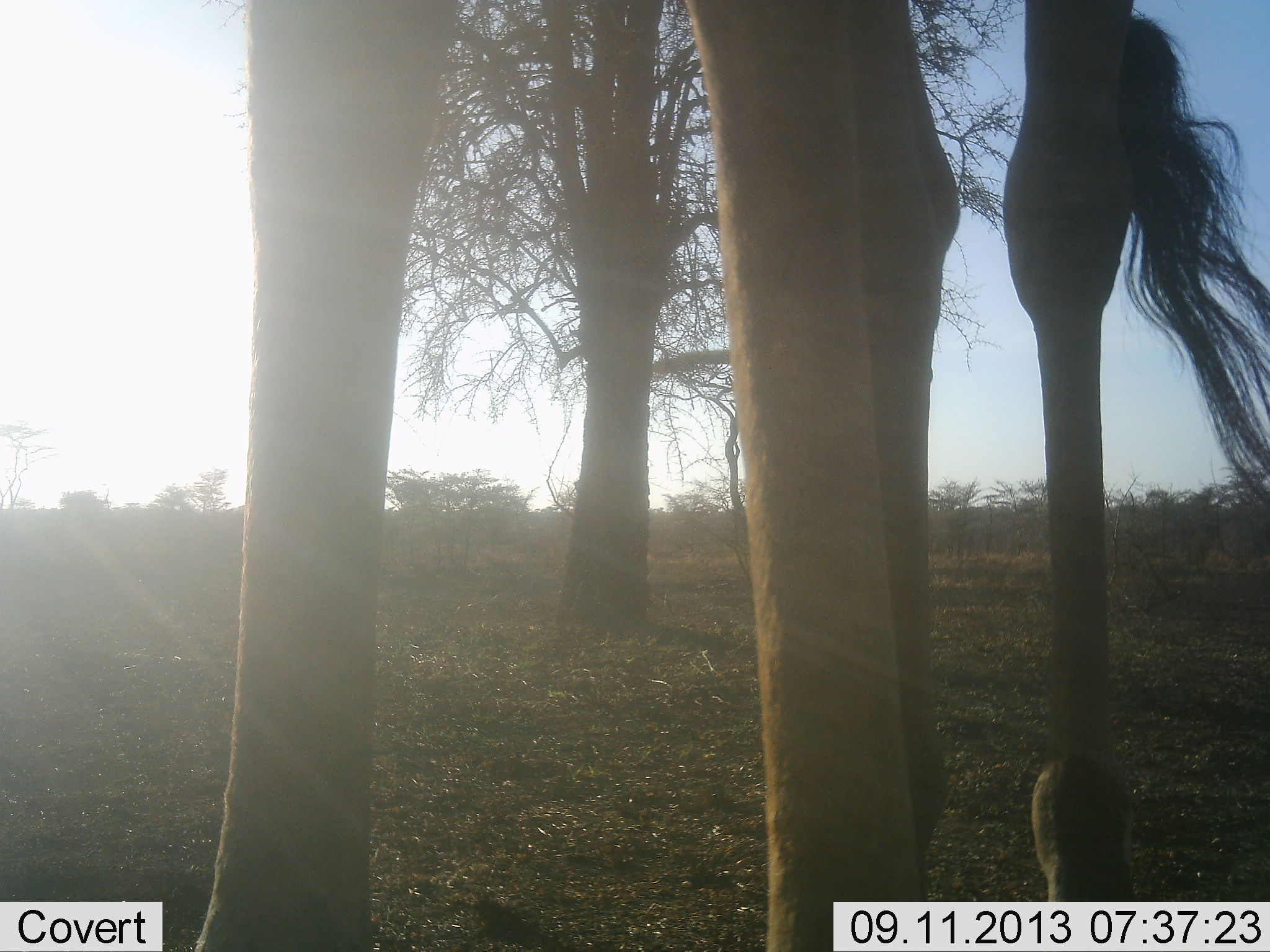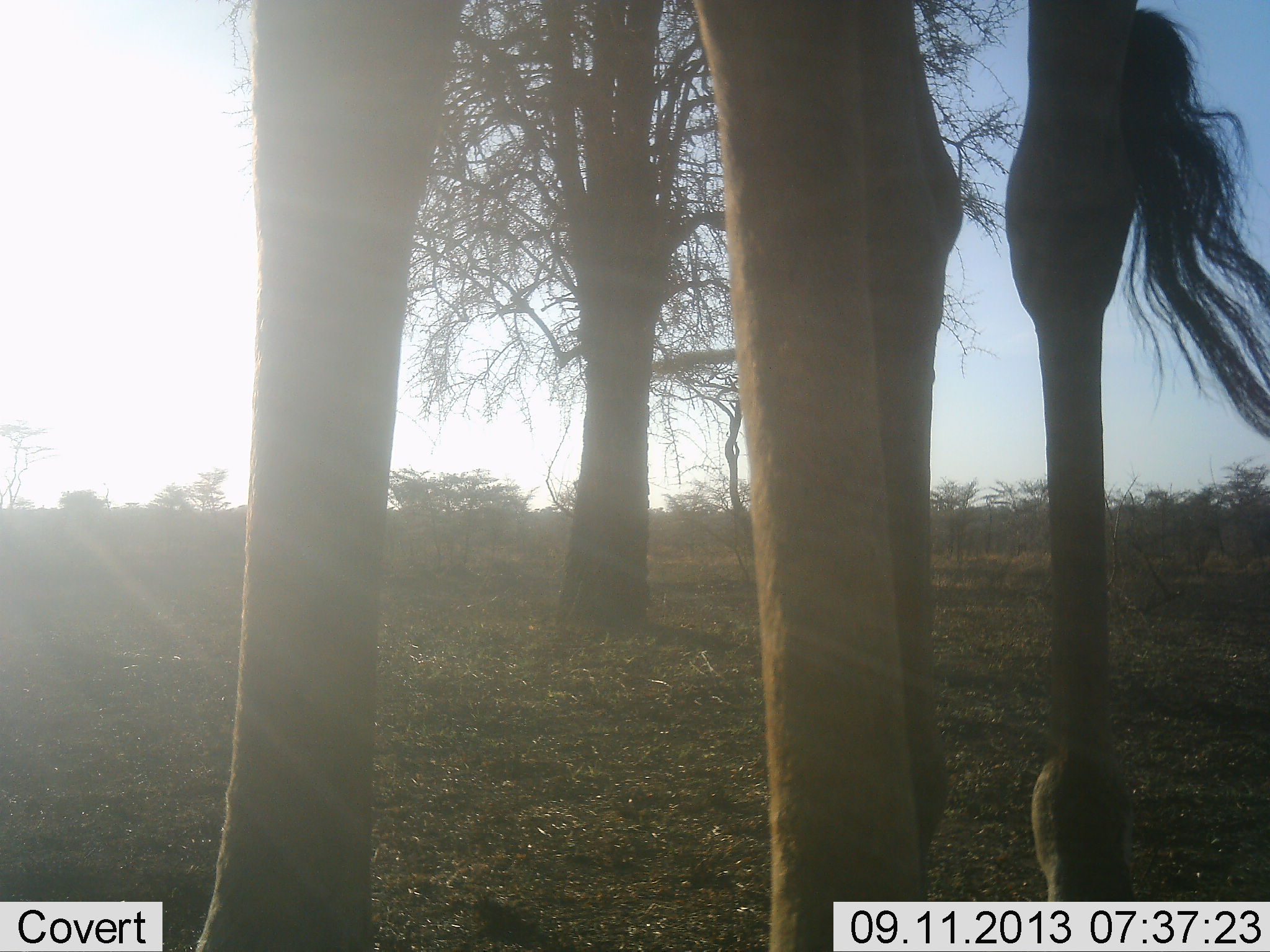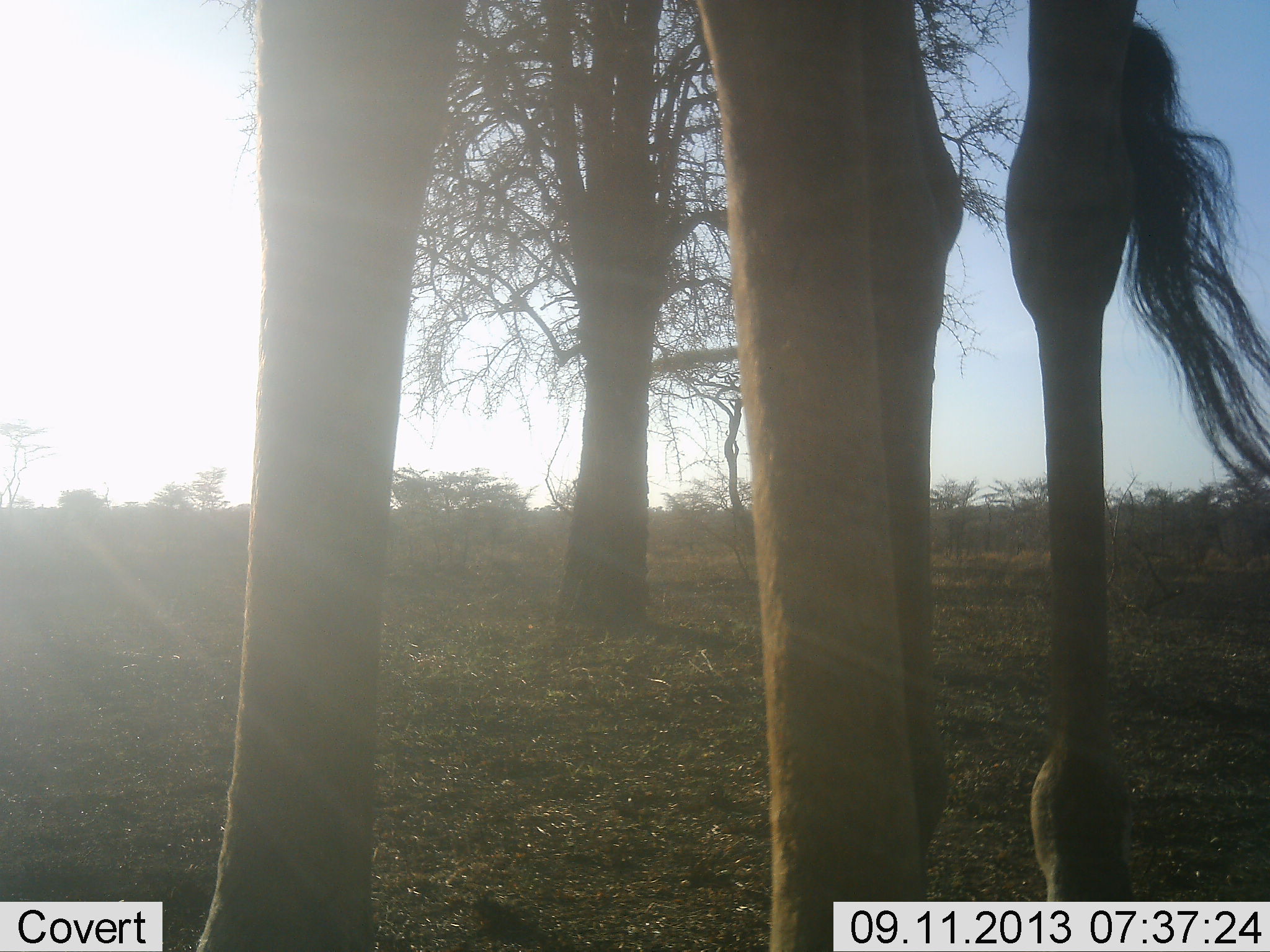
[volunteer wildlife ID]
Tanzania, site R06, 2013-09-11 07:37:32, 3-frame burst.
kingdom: Animalia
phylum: Chordata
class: Mammalia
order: Artiodactyla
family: Giraffidae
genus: Giraffa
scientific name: Giraffa camelopardalis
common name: giraffe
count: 1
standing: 100%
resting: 0%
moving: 0%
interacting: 0%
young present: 0%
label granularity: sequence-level